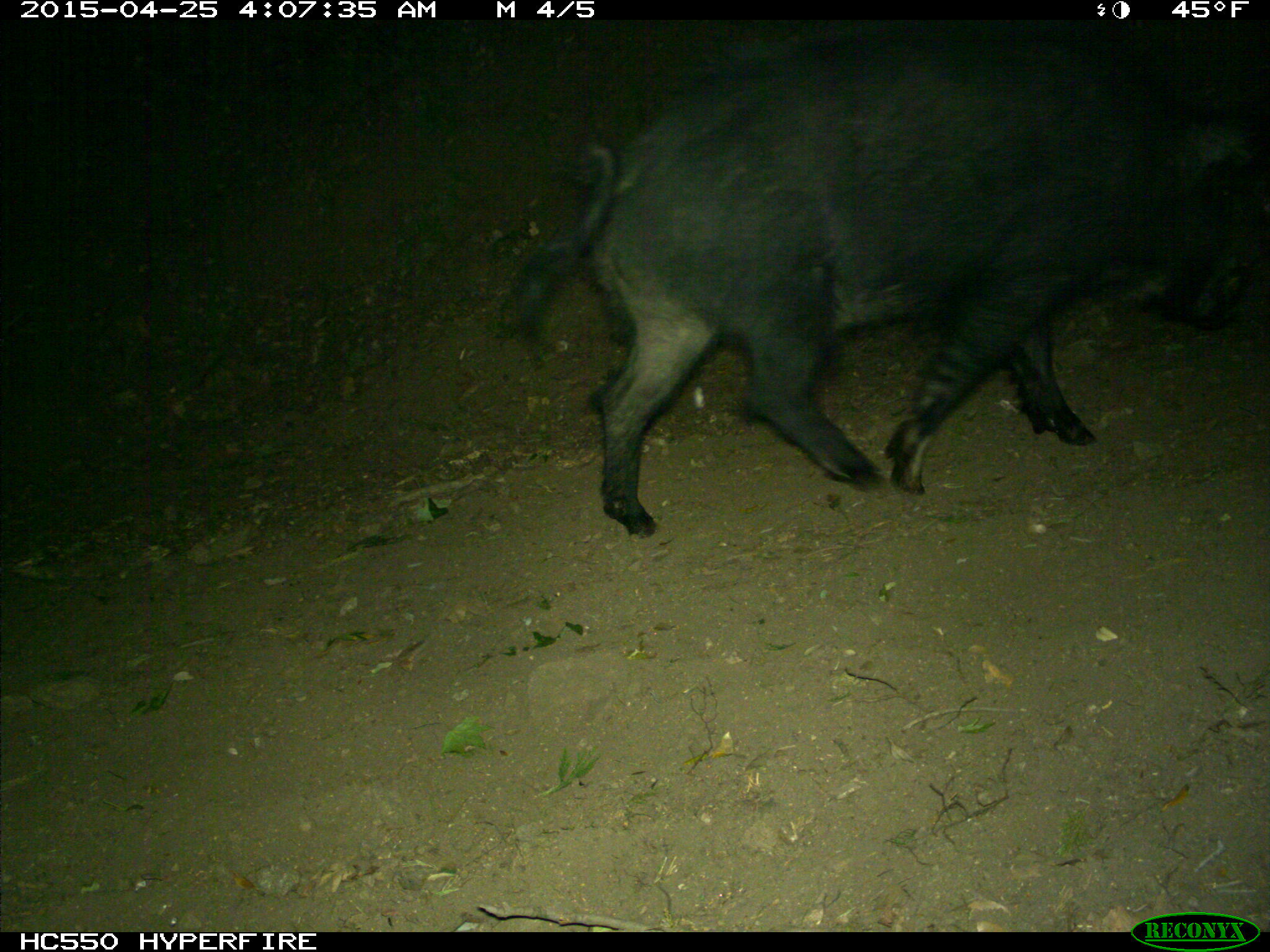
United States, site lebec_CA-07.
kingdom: Animalia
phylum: Chordata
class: Mammalia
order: Artiodactyla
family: Suidae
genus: Sus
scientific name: Sus scrofa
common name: wild boar